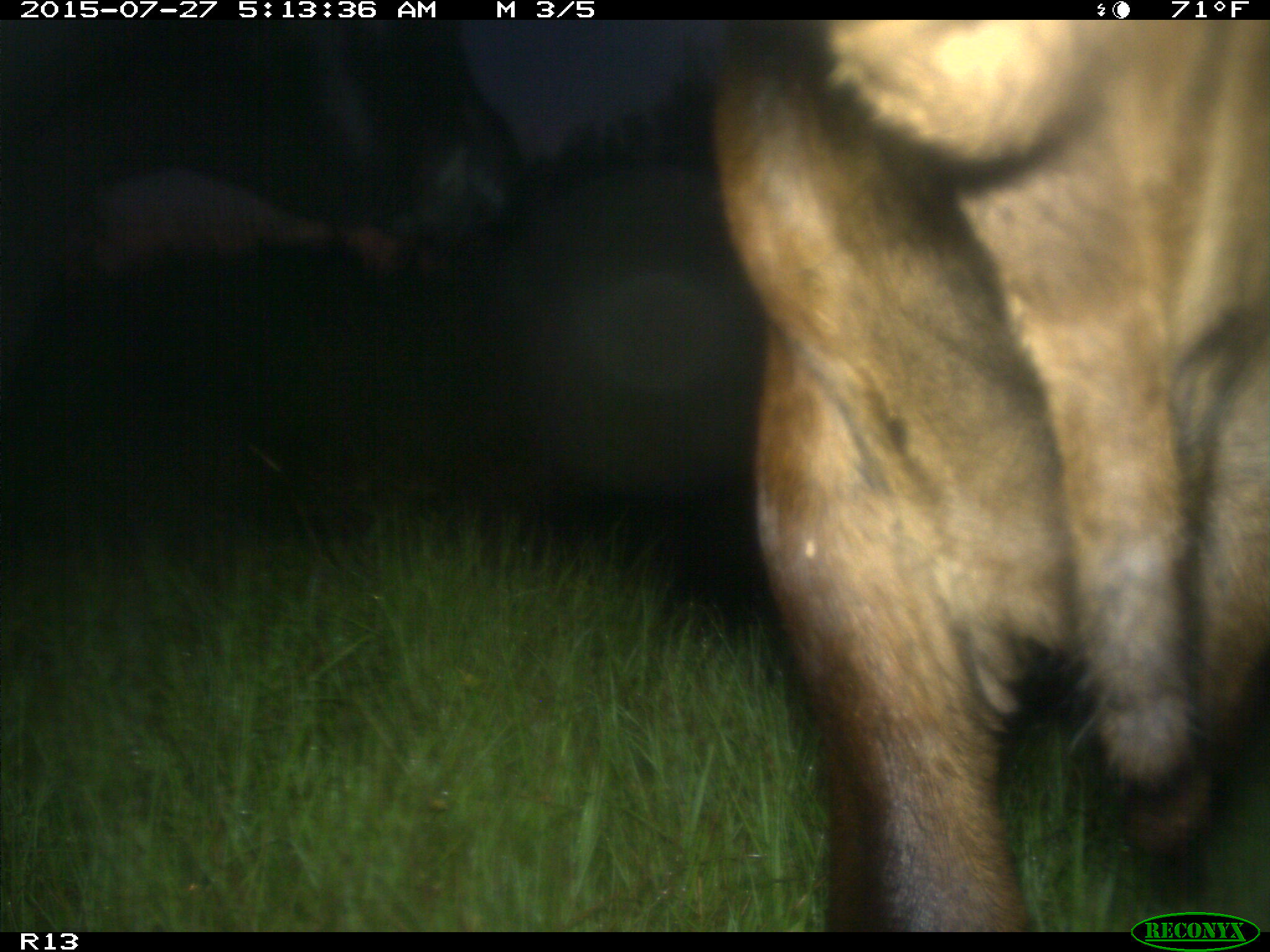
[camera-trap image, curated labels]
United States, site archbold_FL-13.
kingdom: Animalia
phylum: Chordata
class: Mammalia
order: Artiodactyla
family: Bovidae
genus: Bos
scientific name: Bos taurus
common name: domestic cow